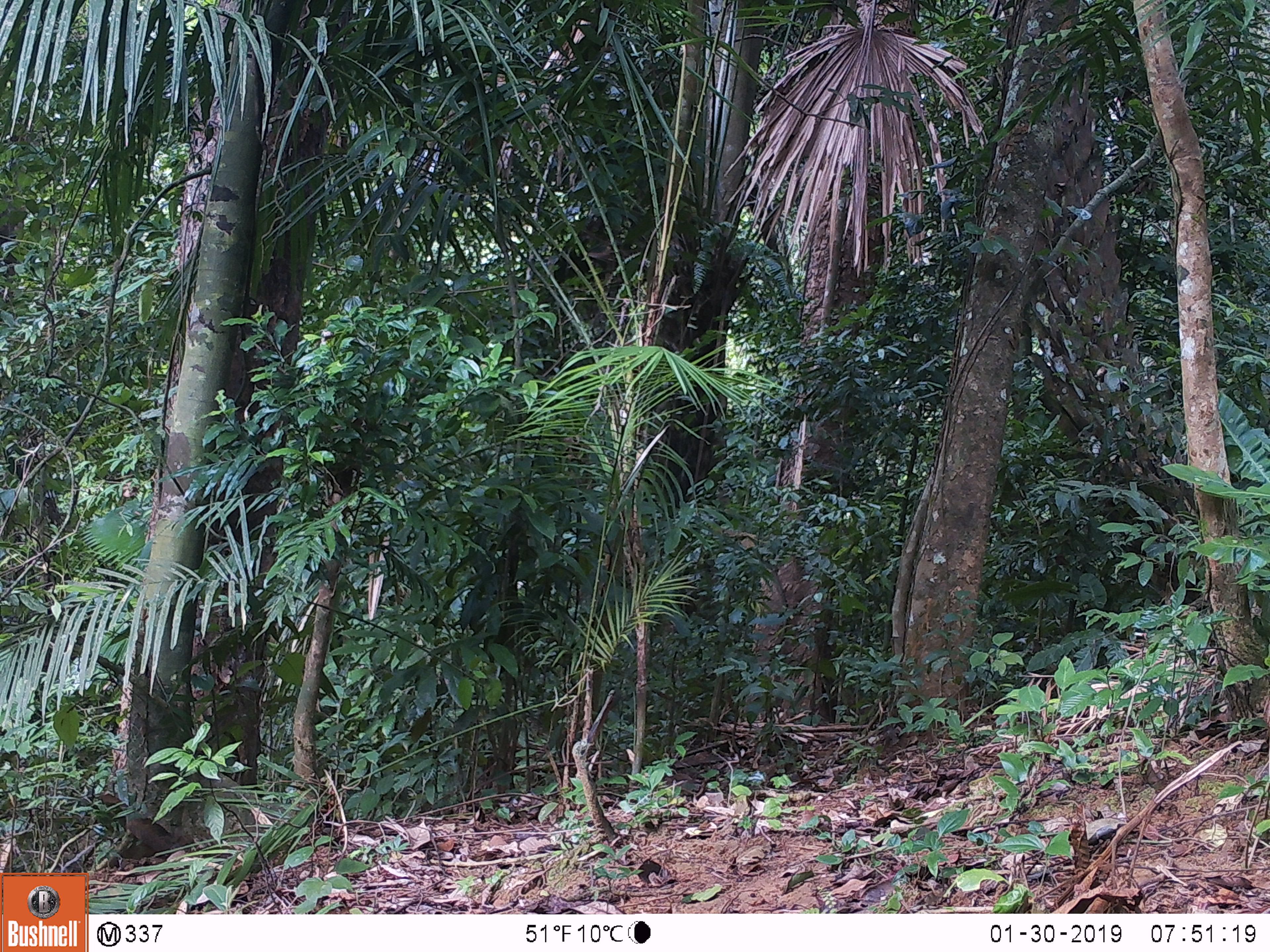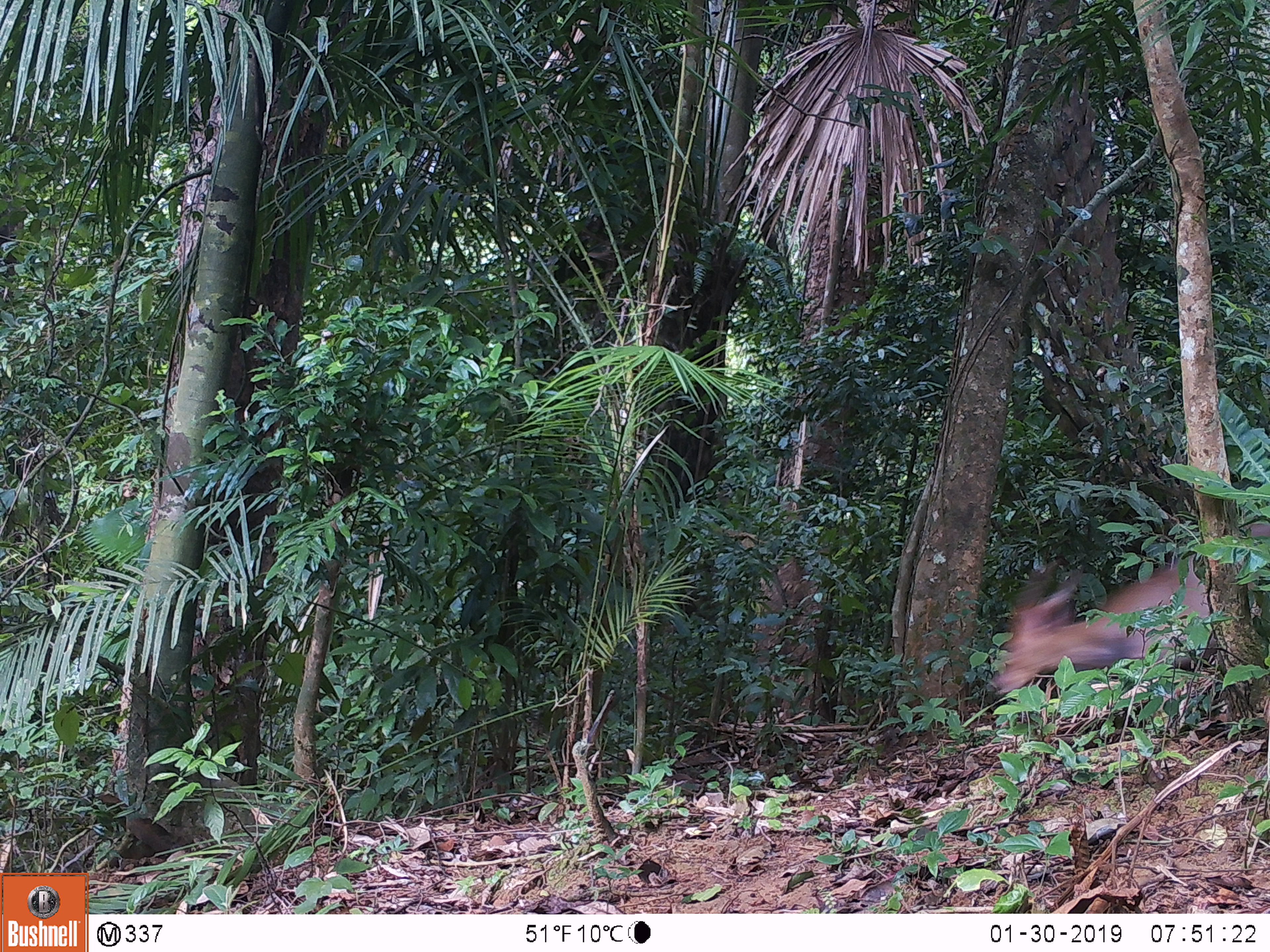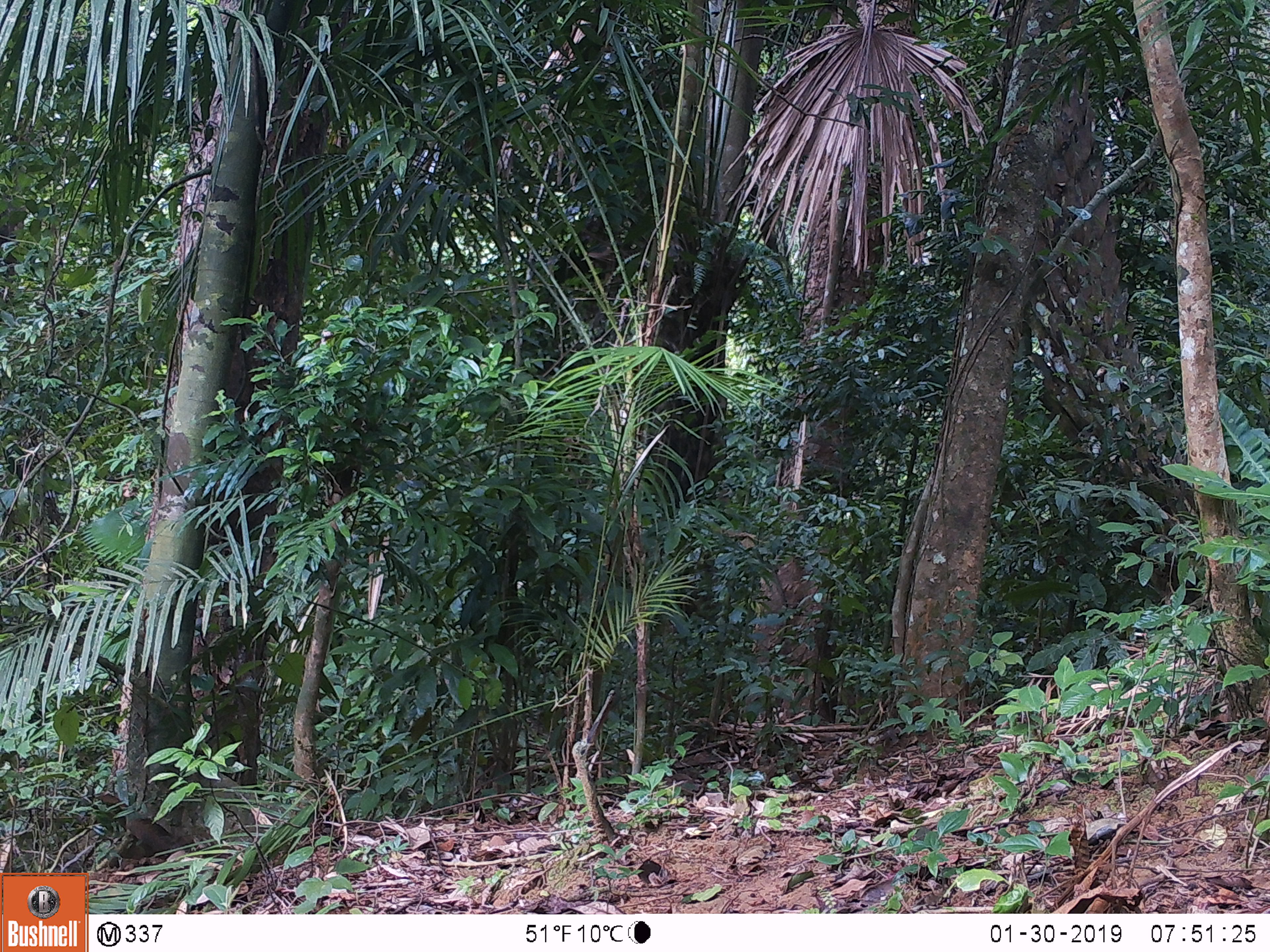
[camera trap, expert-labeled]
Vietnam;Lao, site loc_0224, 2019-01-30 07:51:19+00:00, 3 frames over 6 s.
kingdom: Animalia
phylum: Chordata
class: Mammalia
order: Artiodactyla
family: Cervidae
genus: Muntiacus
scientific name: Muntiacus vuquangensis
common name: large-antlered muntjac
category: large antlered muntjac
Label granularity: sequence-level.